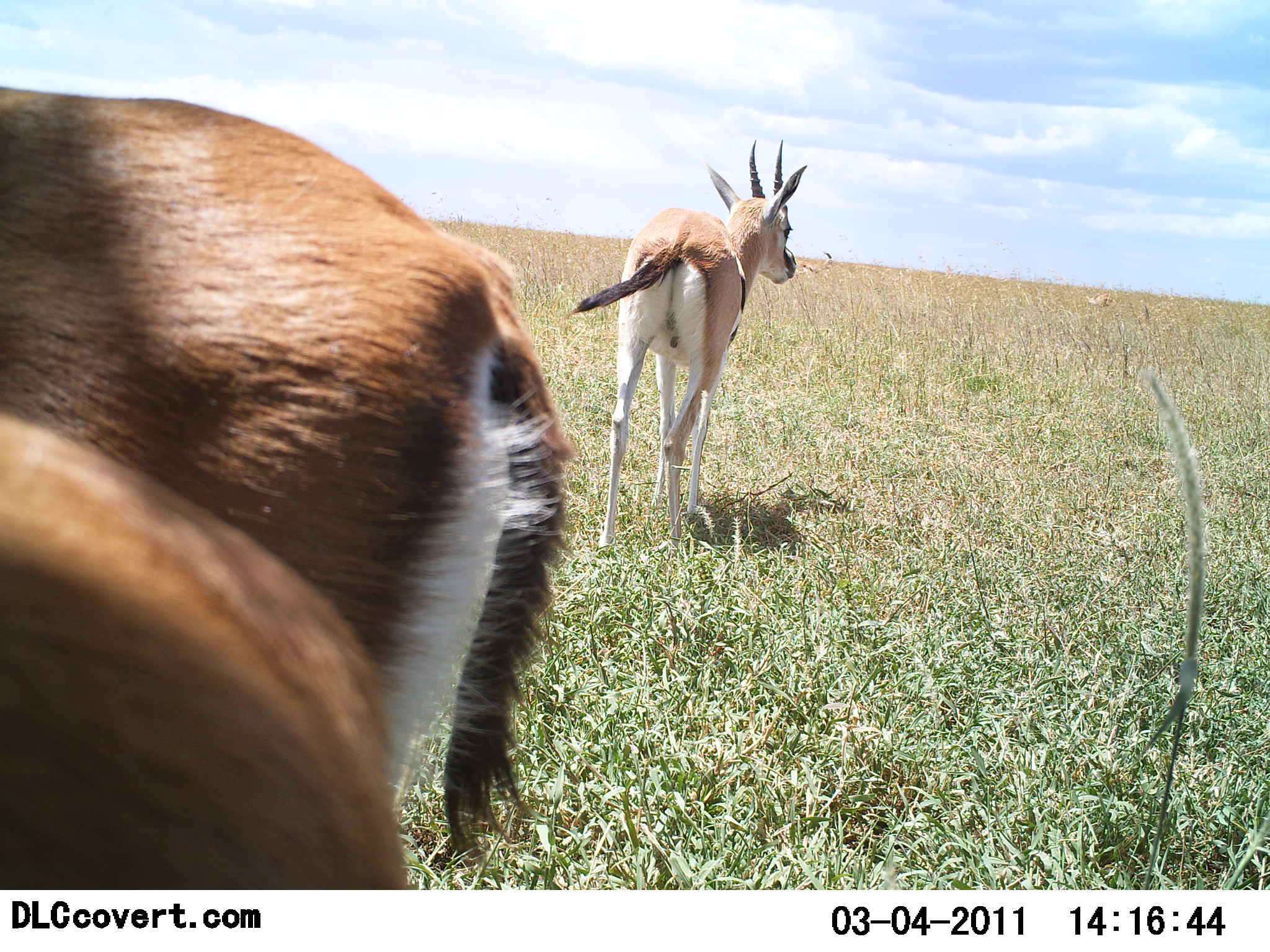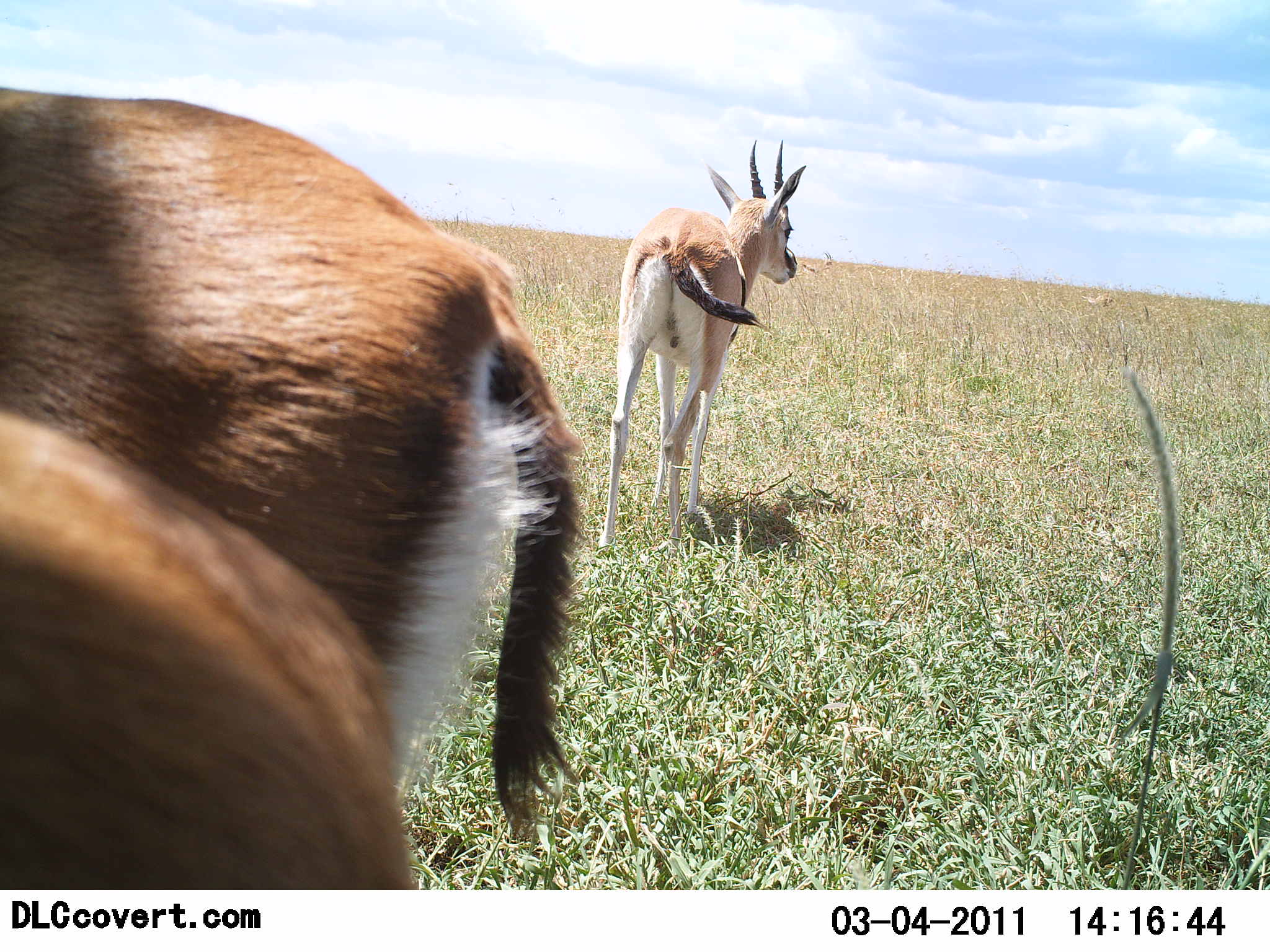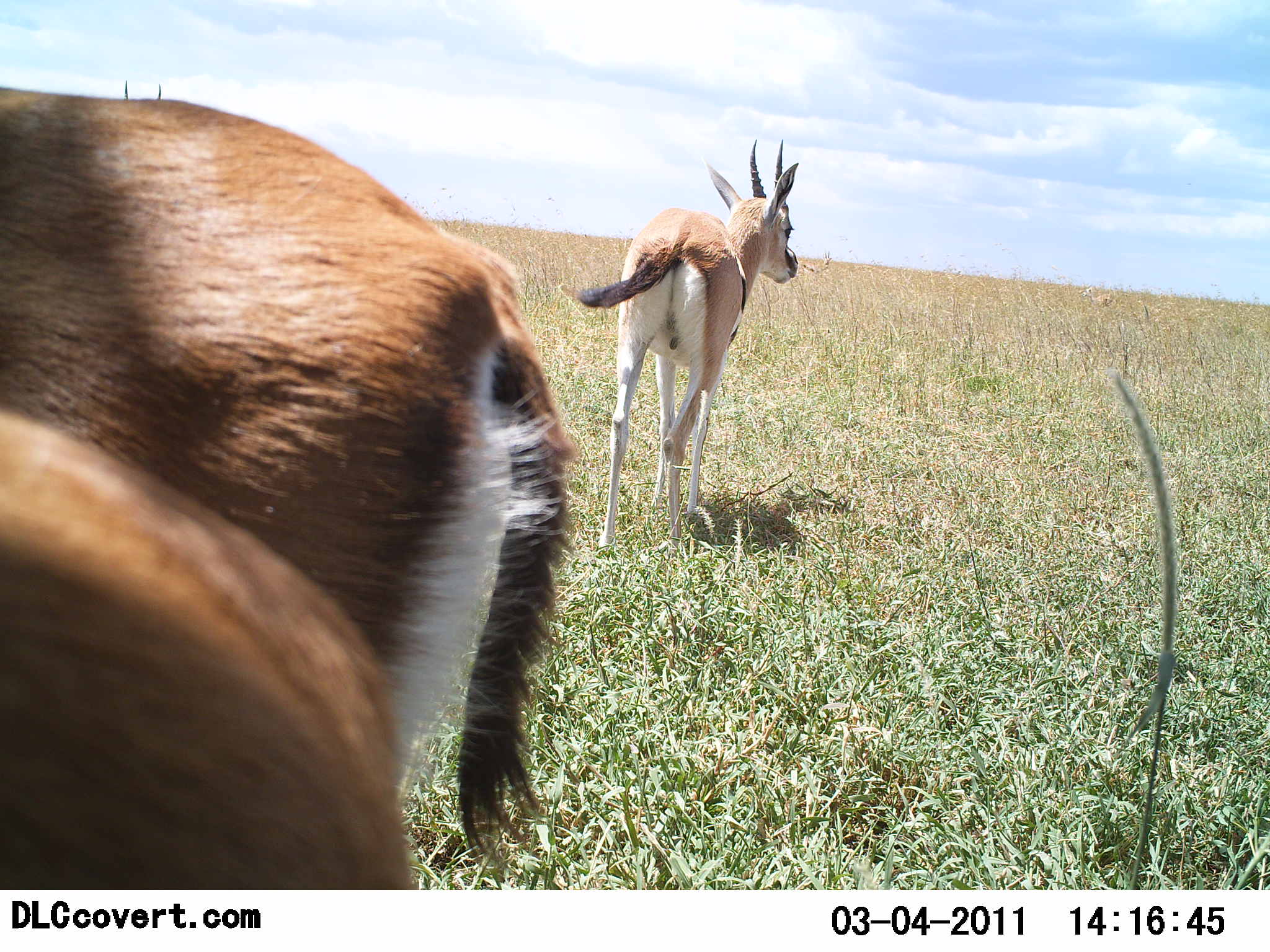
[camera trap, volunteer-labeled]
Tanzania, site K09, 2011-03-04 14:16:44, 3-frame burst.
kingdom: Animalia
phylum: Chordata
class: Mammalia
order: Artiodactyla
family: Bovidae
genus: Eudorcas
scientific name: Eudorcas thomsonii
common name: thomson's gazelle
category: gazellethomsons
Gazellethomsons (thomson's gazelle) (Eudorcas thomsonii), count 3. Behavior (volunteer vote fractions): standing 86%, resting 7%, moving 14%, interacting 0%. Young present (vote fraction): 7%. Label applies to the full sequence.